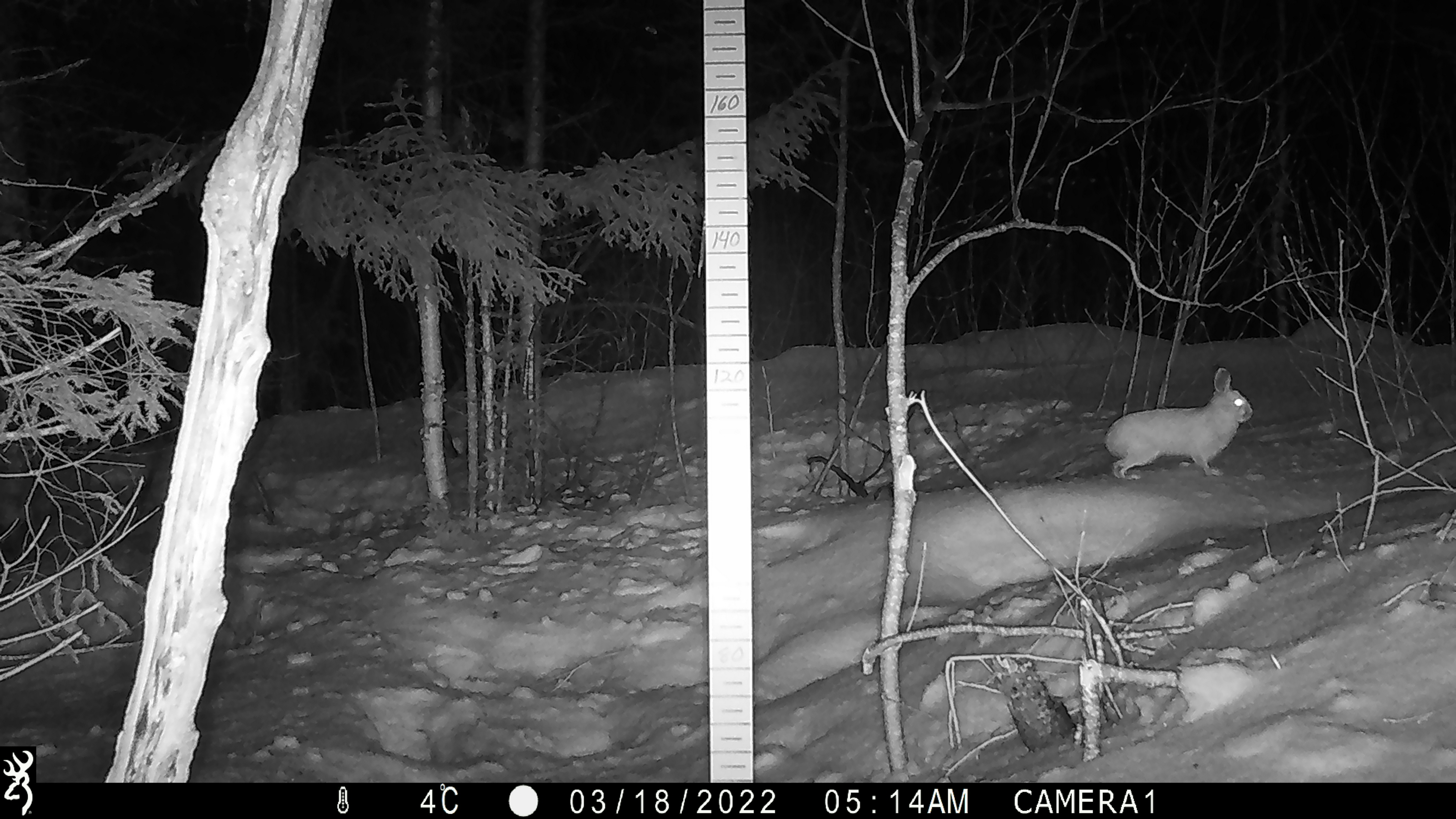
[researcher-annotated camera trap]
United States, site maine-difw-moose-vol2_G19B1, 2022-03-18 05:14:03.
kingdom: Animalia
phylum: Chordata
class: Mammalia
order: Lagomorpha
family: Leporidae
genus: Lepus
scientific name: Lepus americanus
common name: snowshoe hare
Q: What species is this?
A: Snowshoe hare (Lepus americanus).